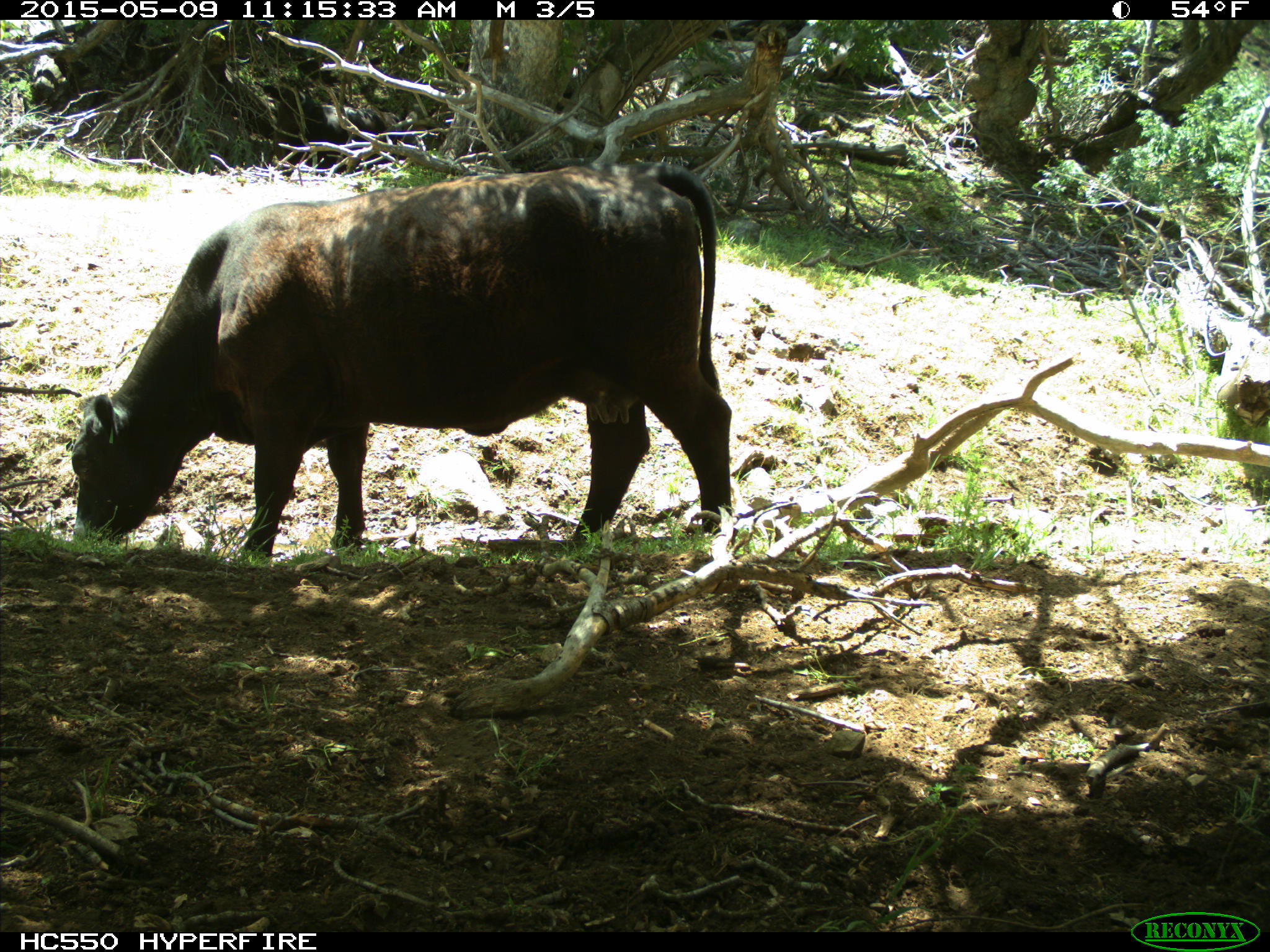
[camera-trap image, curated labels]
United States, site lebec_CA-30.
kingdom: Animalia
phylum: Chordata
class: Mammalia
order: Artiodactyla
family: Bovidae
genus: Bos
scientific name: Bos taurus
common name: domestic cow